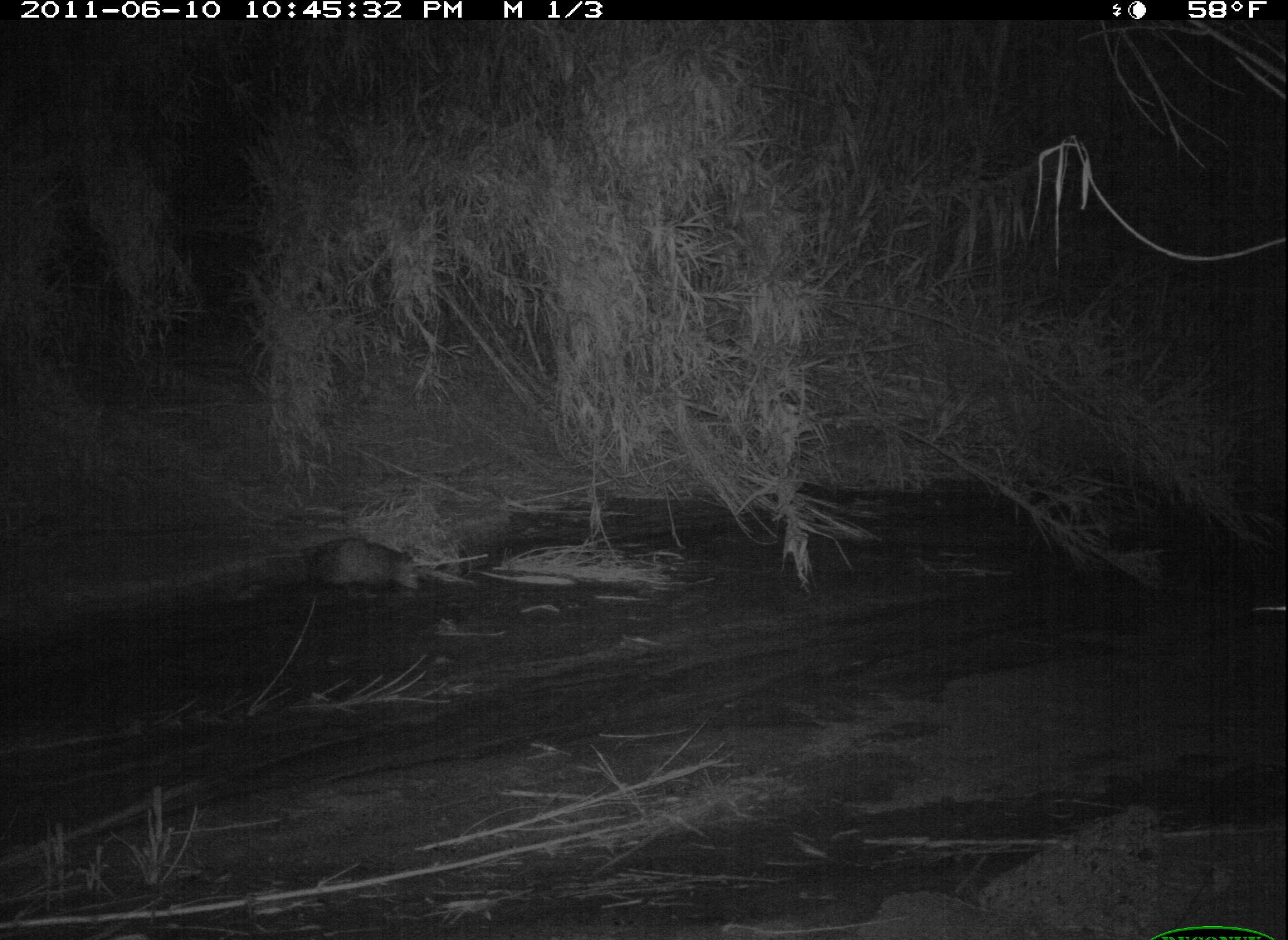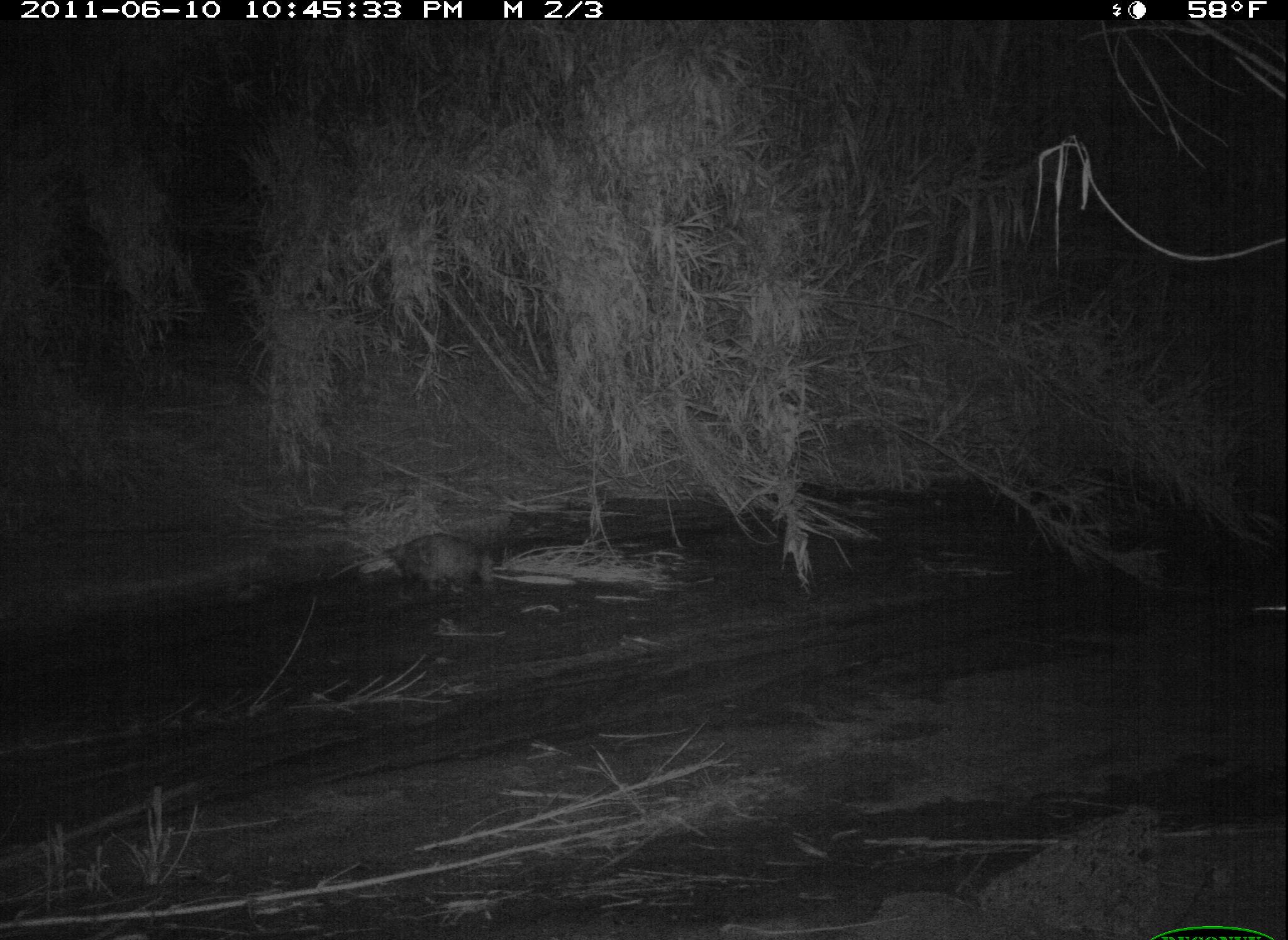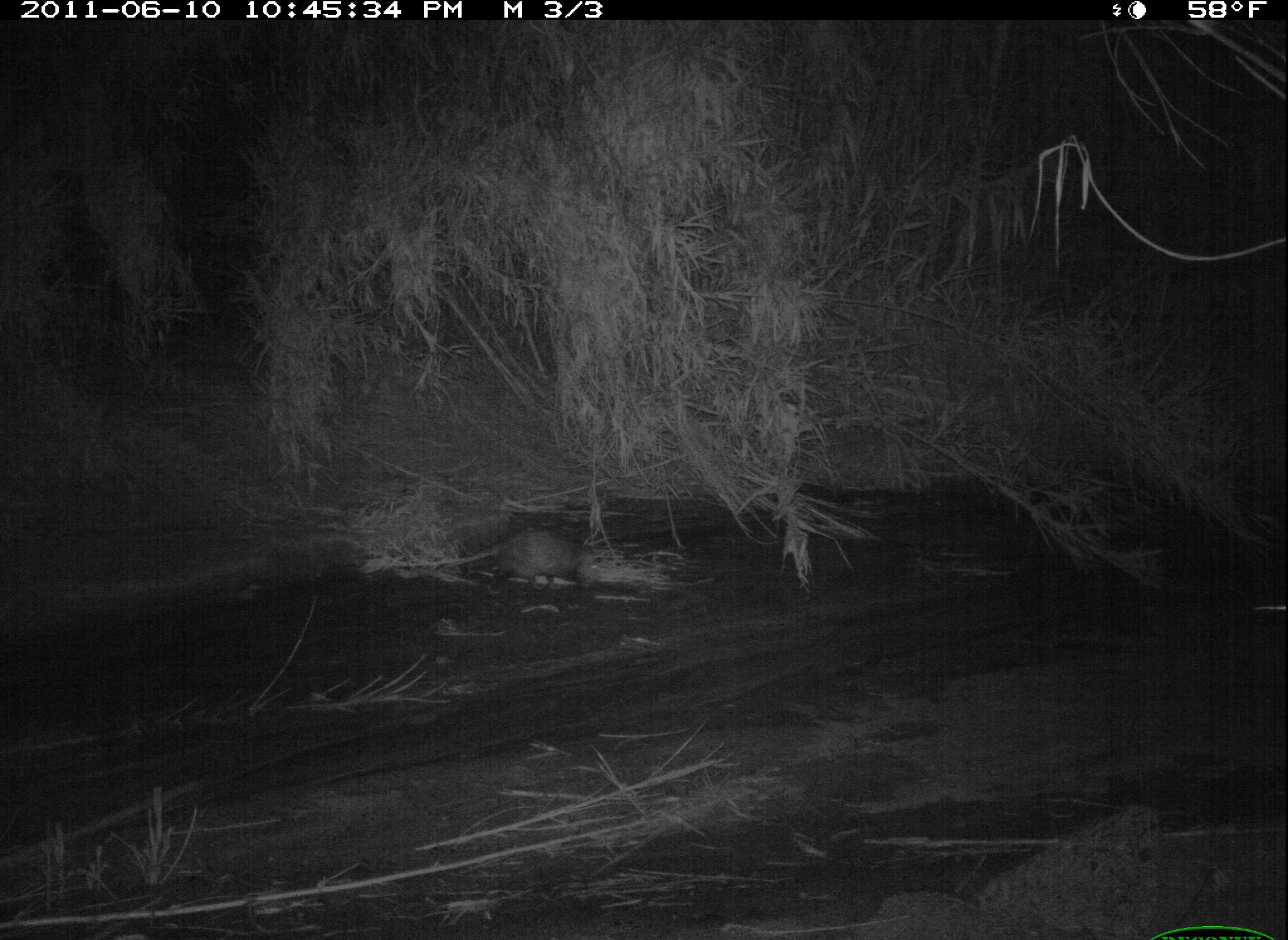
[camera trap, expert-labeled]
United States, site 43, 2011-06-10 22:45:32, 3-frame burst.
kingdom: Animalia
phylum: Chordata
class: Mammalia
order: Didelphimorphia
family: Didelphidae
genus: Didelphis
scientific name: Didelphis virginiana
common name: virginia opossum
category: opossum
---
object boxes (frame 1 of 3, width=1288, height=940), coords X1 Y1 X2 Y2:
opossum: 266 522 451 612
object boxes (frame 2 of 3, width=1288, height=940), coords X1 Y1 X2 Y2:
opossum: 316 527 504 599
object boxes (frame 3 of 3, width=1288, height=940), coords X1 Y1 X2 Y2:
opossum: 404 519 602 599